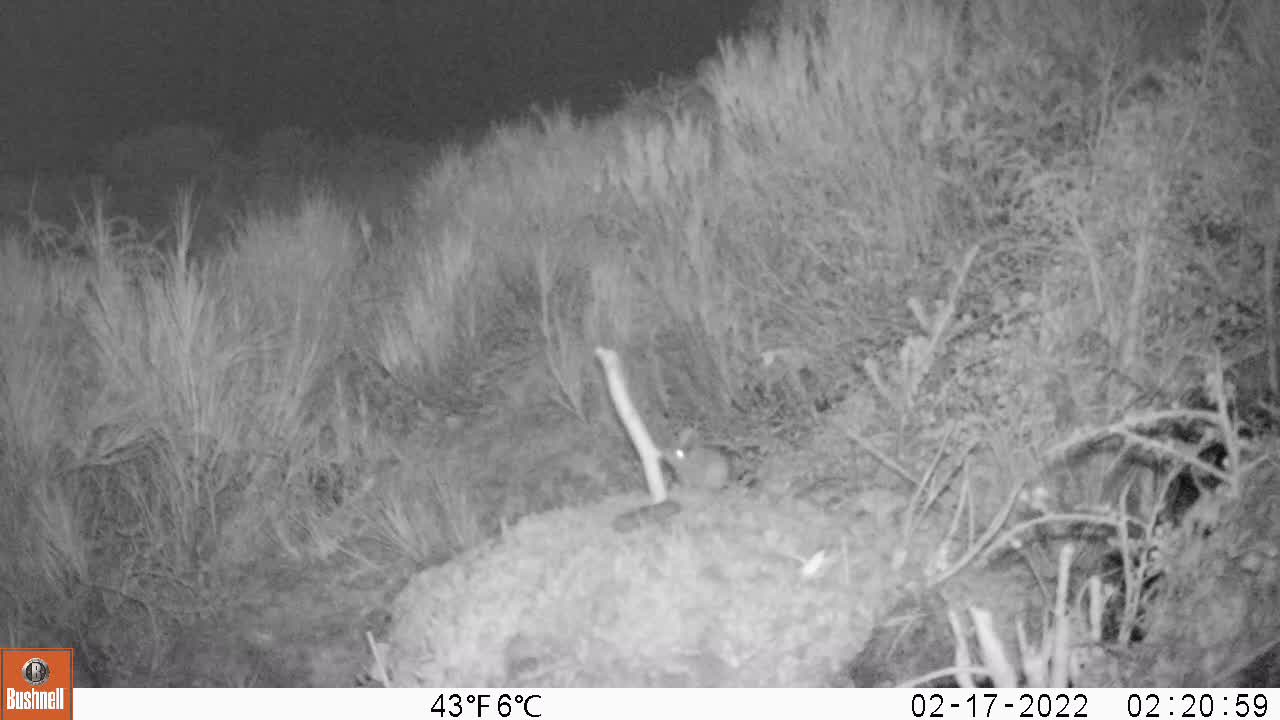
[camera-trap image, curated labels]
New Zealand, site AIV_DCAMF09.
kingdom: Animalia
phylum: Chordata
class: Mammalia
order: Rodentia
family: Muridae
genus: Mus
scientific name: Mus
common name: mouse